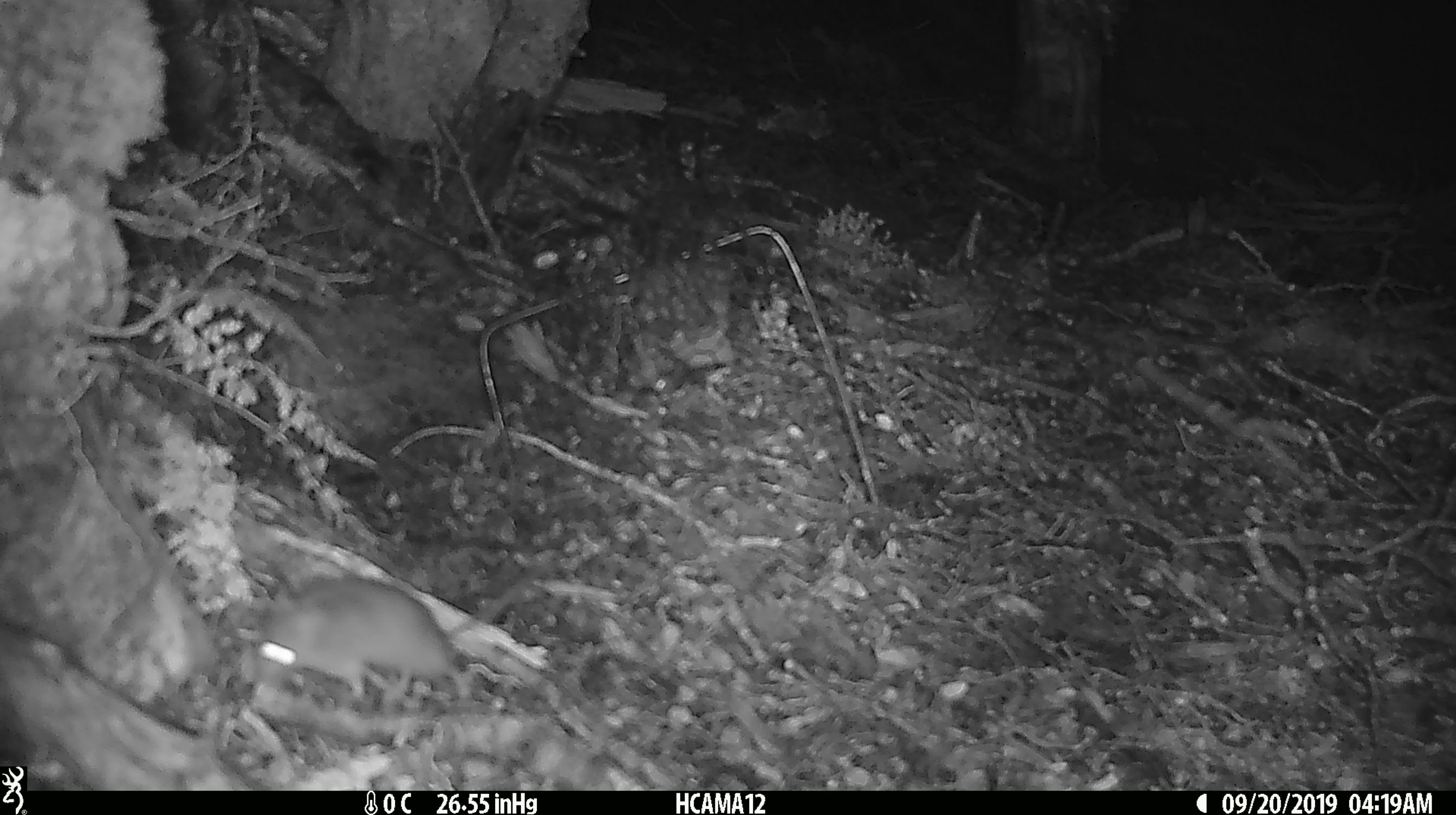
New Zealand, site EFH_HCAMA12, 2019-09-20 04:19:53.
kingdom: Animalia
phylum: Chordata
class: Mammalia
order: Rodentia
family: Muridae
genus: Mus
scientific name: Mus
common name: mouse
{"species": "mouse (Mus)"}